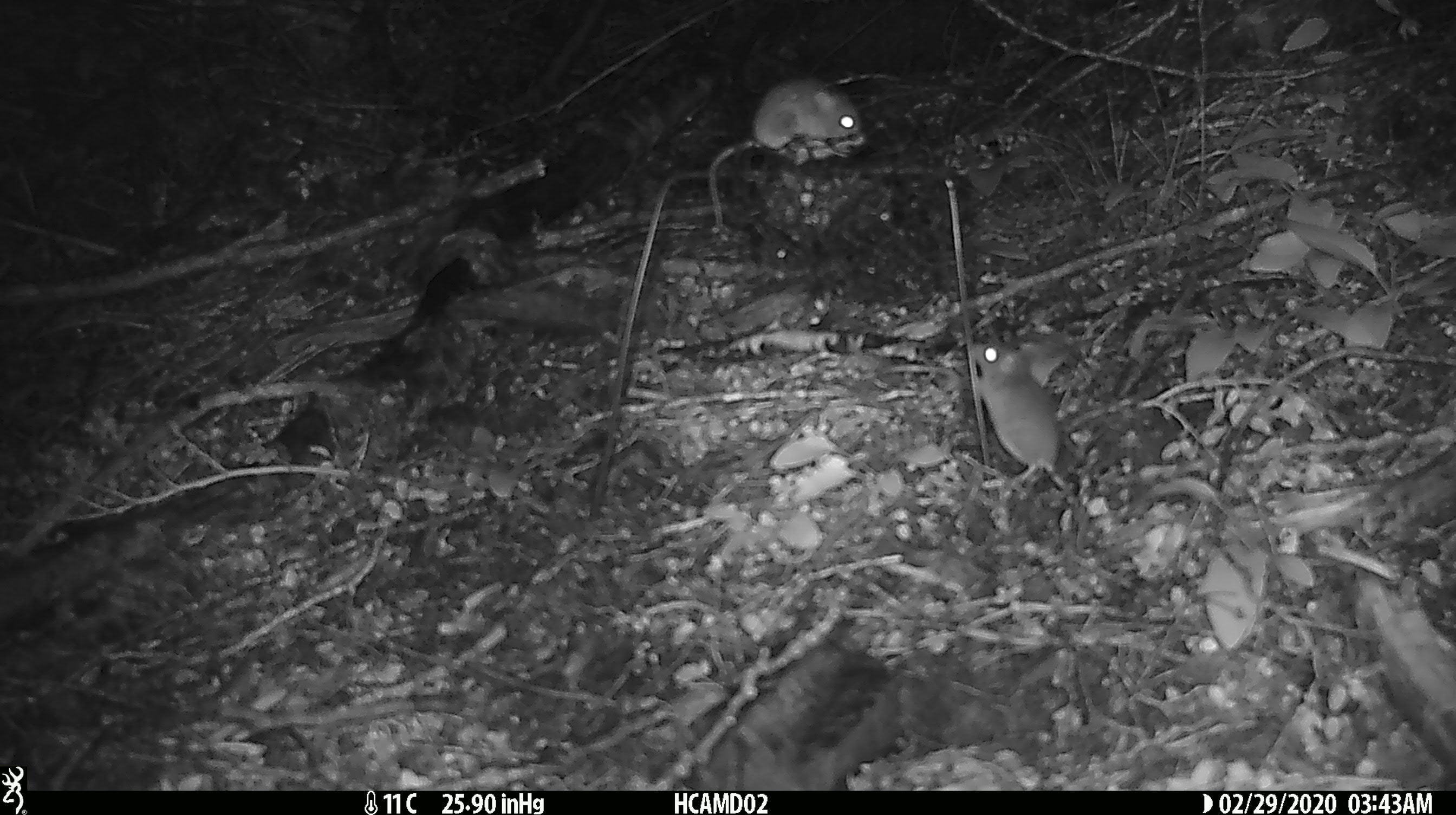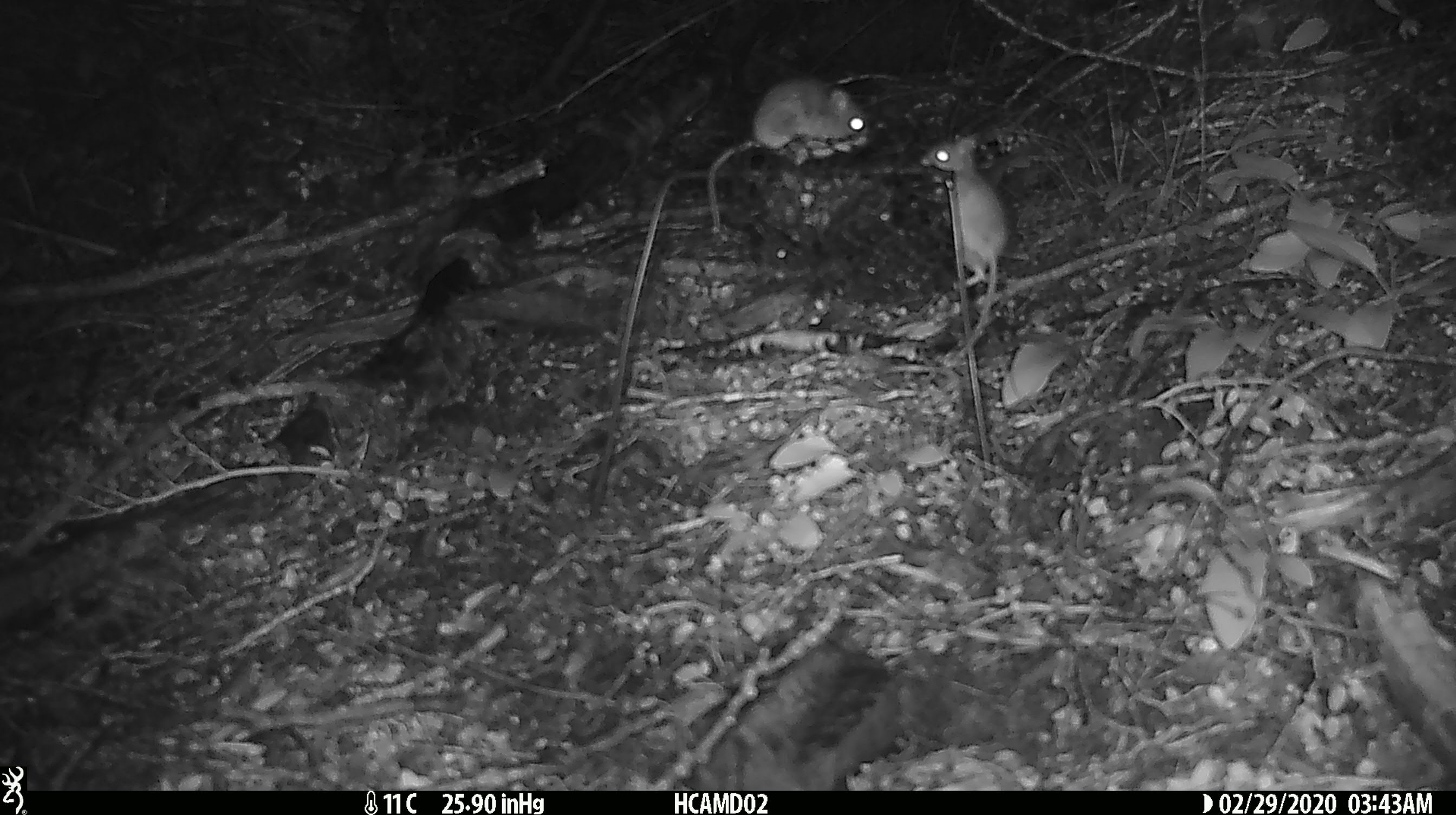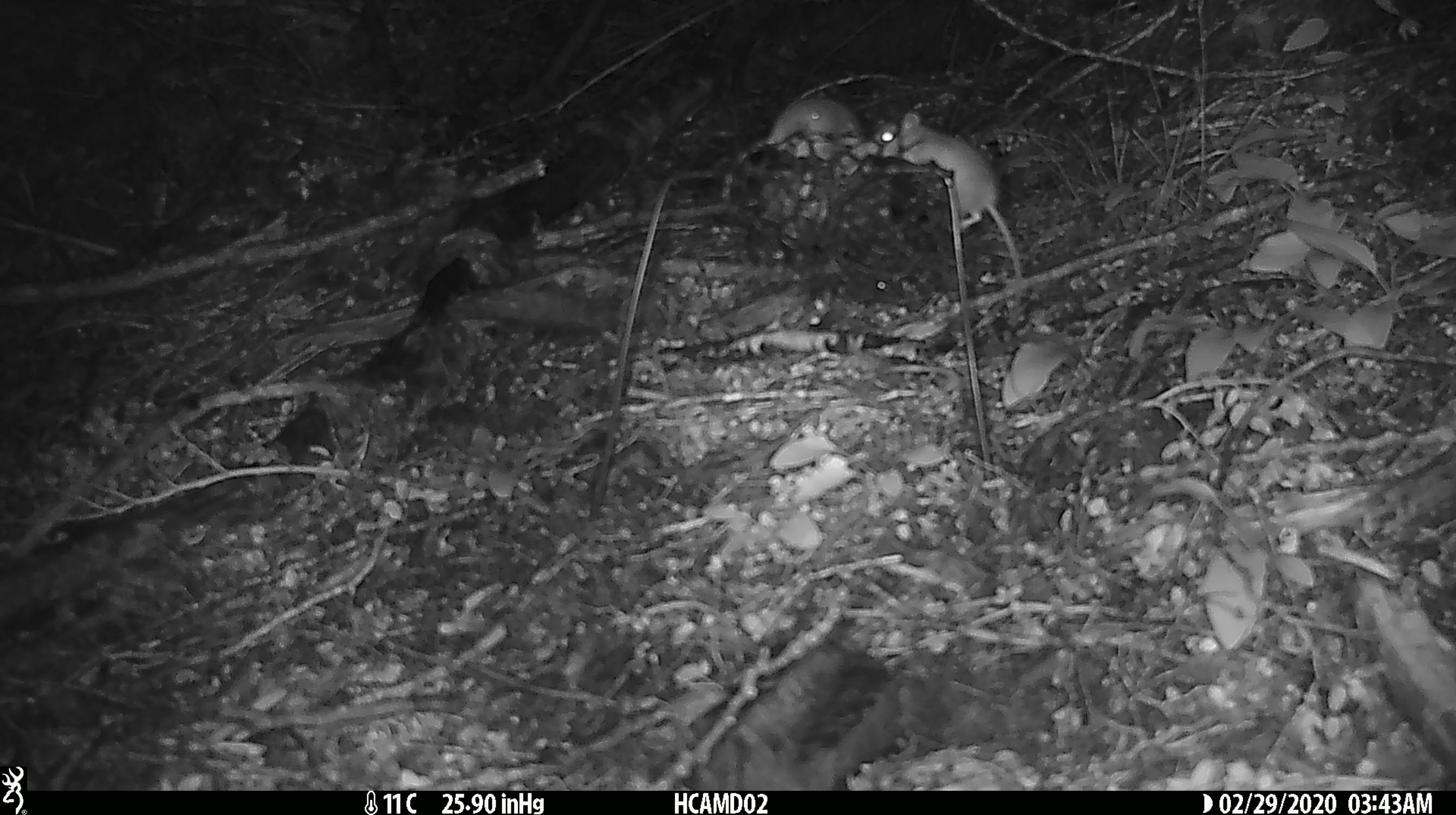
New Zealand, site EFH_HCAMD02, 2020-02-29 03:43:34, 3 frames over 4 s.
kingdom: Animalia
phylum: Chordata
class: Mammalia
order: Rodentia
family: Muridae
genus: Mus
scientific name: Mus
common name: mouse